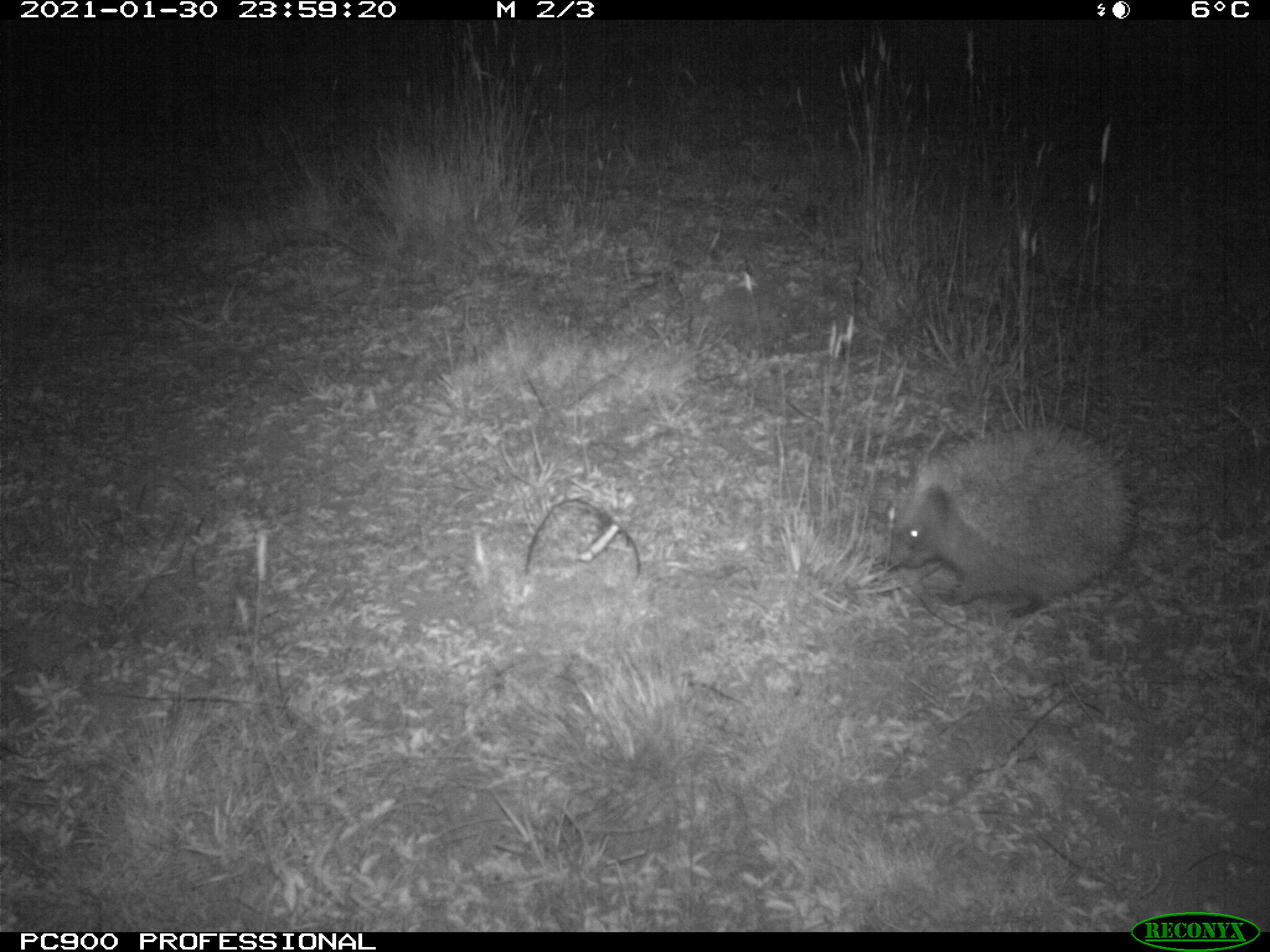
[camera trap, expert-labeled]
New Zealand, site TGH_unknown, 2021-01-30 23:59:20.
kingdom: Animalia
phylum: Chordata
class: Mammalia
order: Eulipotyphla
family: Erinaceidae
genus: Erinaceus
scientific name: Erinaceus europaeus europaeus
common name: european hedgehog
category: hedgehog